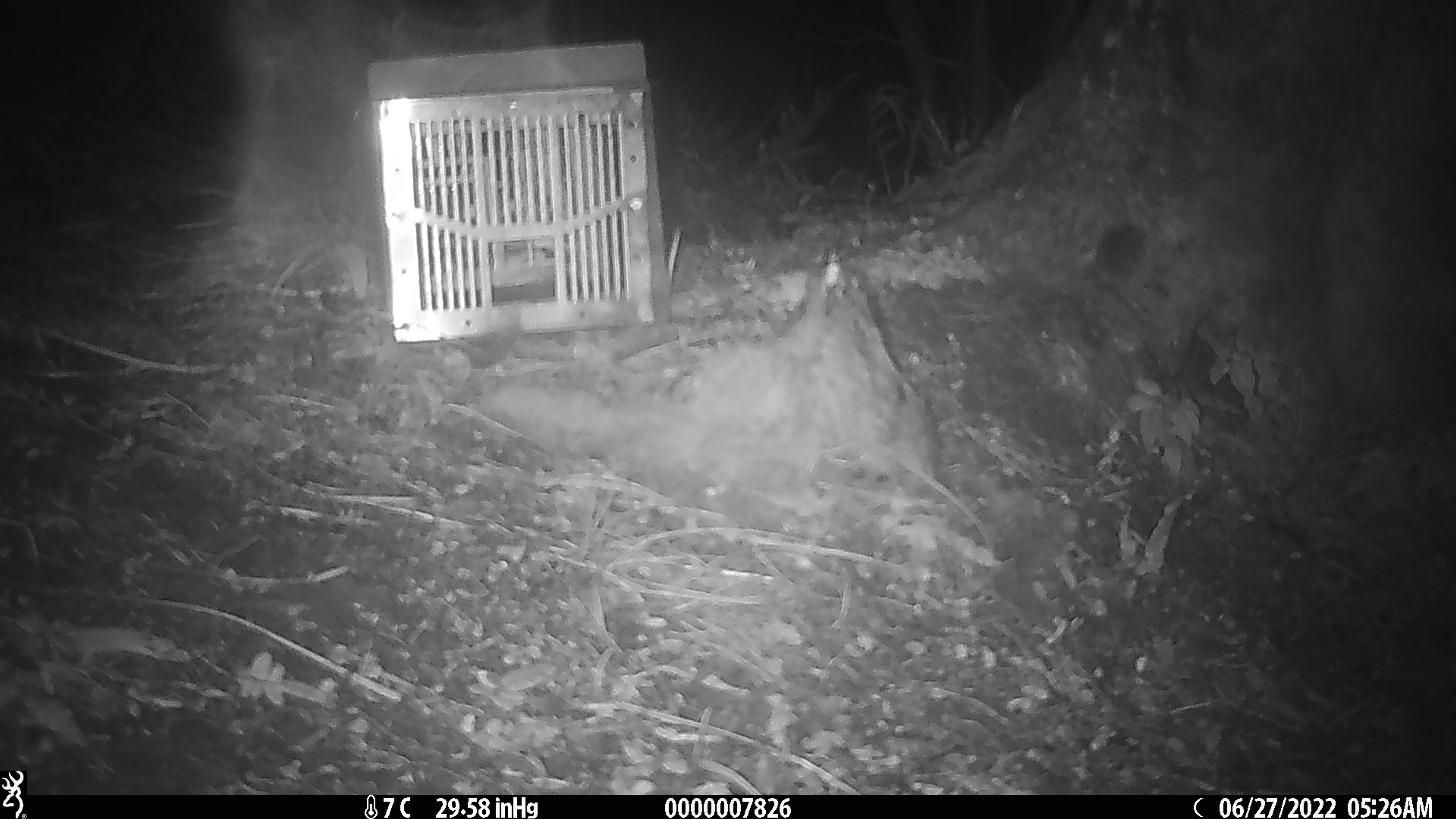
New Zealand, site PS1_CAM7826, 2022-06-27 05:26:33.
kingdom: Animalia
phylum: Chordata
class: Mammalia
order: Rodentia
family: Muridae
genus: Mus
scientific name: Mus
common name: mouse